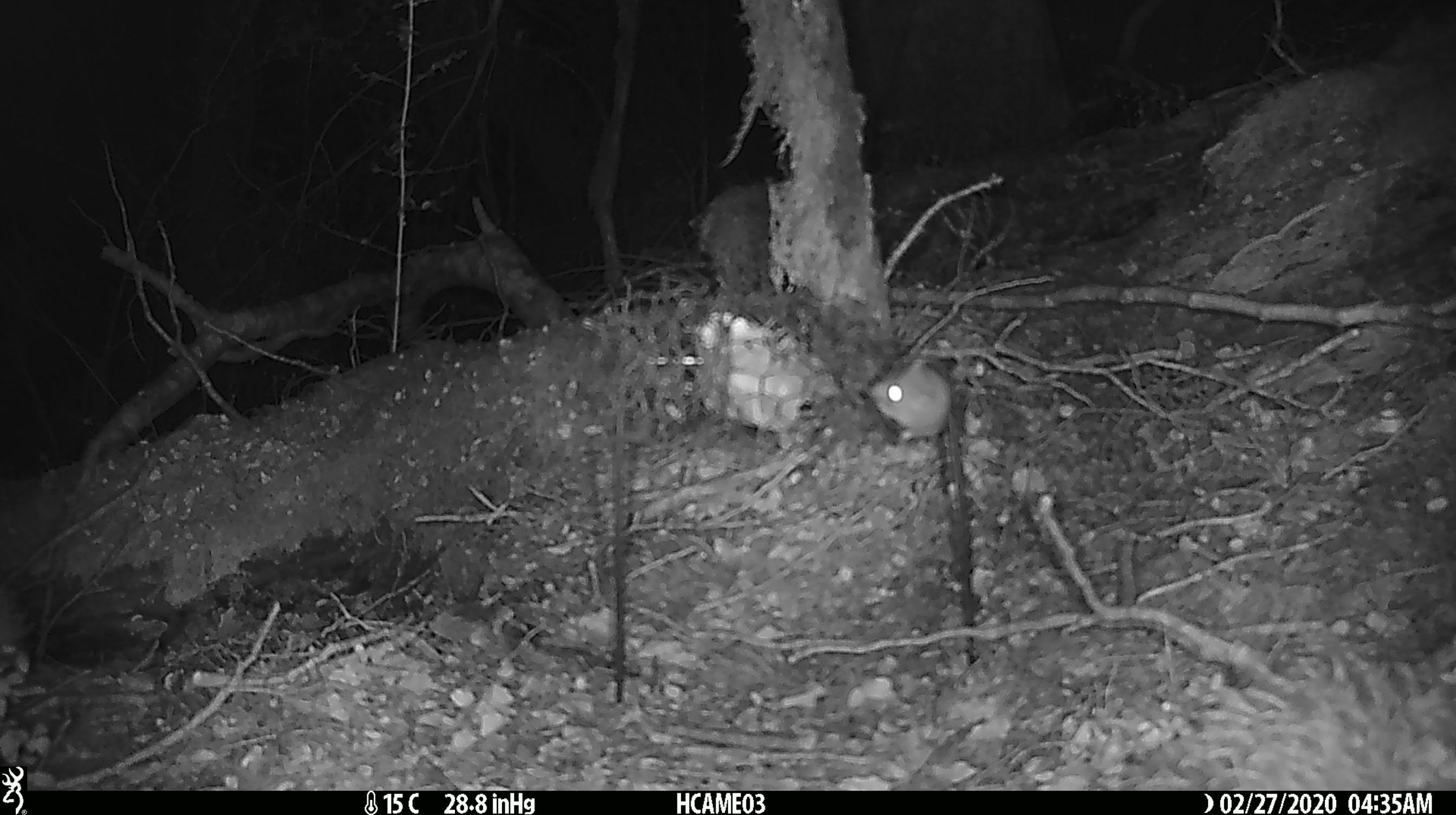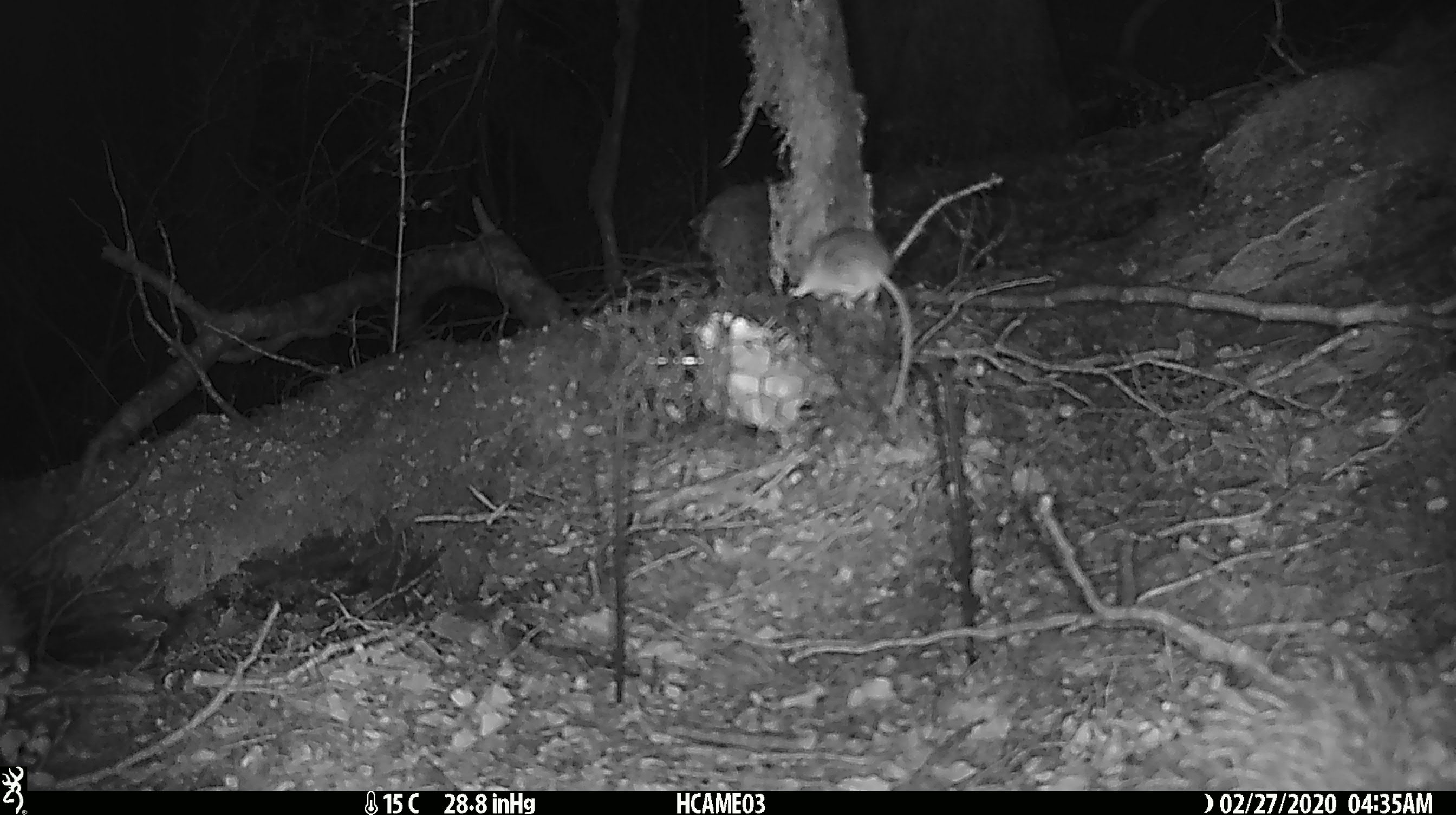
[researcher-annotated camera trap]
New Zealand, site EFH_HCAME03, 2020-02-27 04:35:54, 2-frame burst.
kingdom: Animalia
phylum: Chordata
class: Mammalia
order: Rodentia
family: Muridae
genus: Mus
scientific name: Mus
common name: mouse